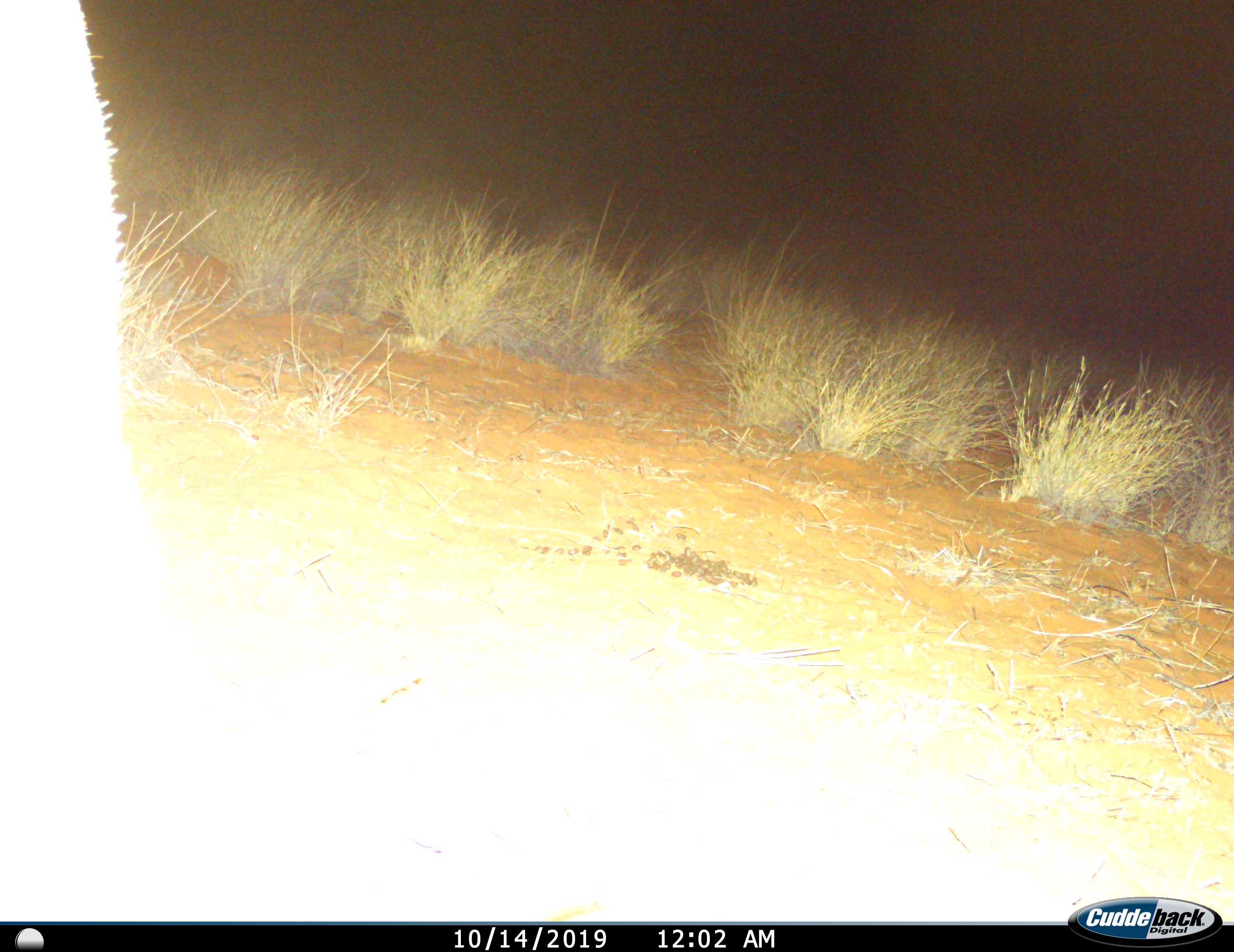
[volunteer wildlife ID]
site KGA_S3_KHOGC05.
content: unidentified animal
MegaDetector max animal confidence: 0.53